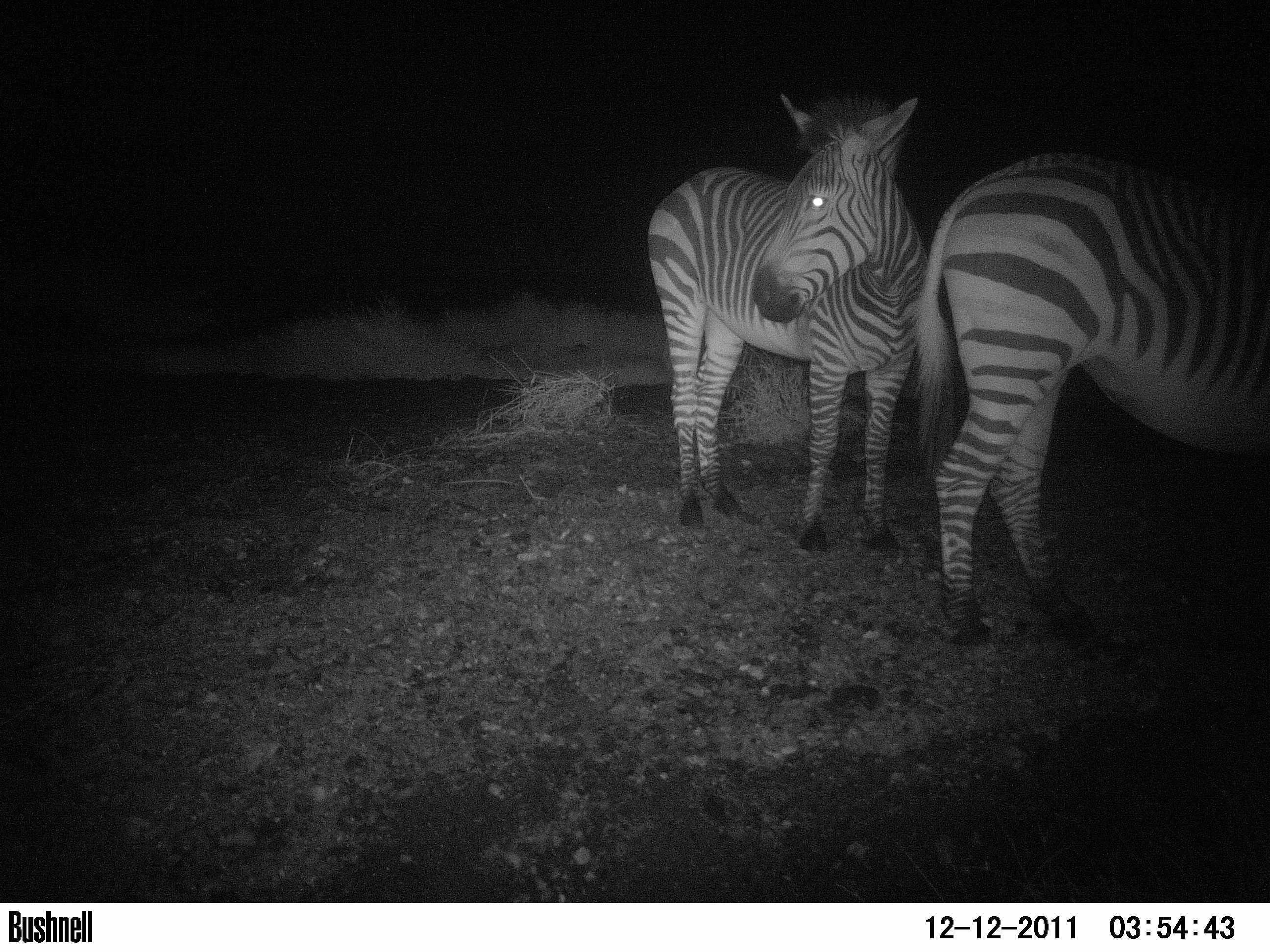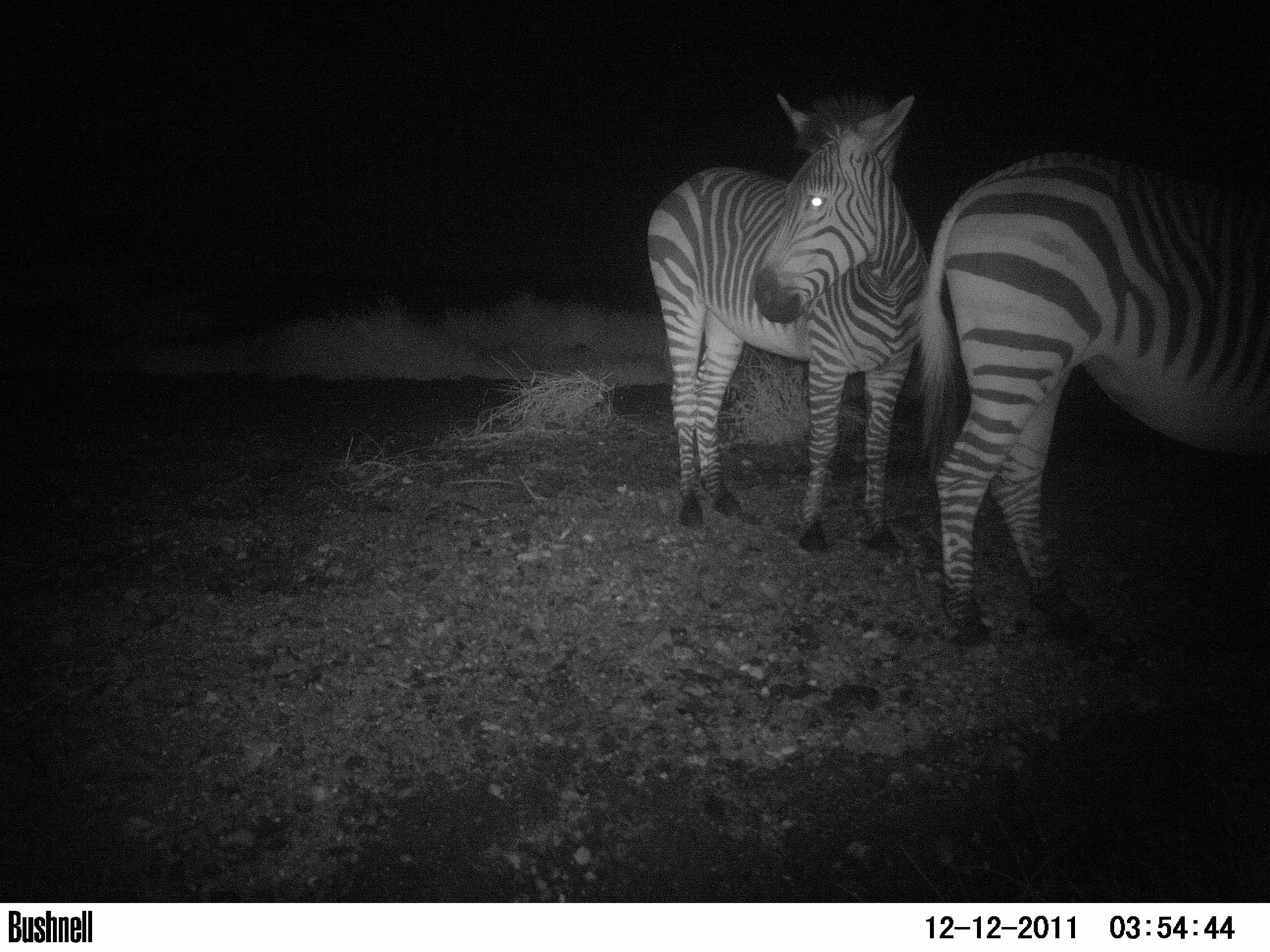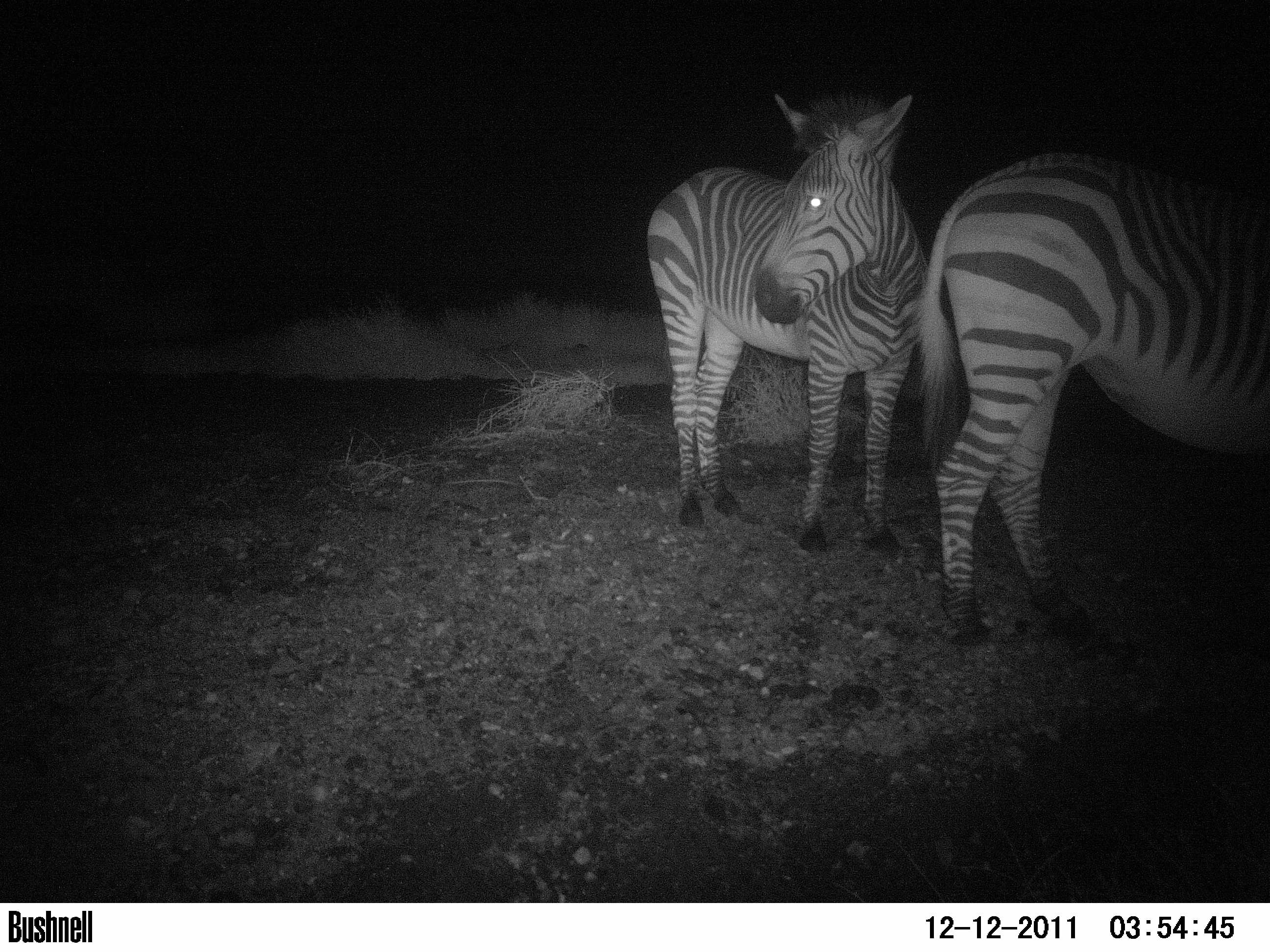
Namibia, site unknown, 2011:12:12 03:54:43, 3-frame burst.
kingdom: Animalia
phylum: Chordata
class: Mammalia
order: Perissodactyla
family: Equidae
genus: Equus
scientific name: Equus zebra hartmannae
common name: hartmann's mountain zebra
Equus zebra hartmannae (hartmann's mountain zebra).